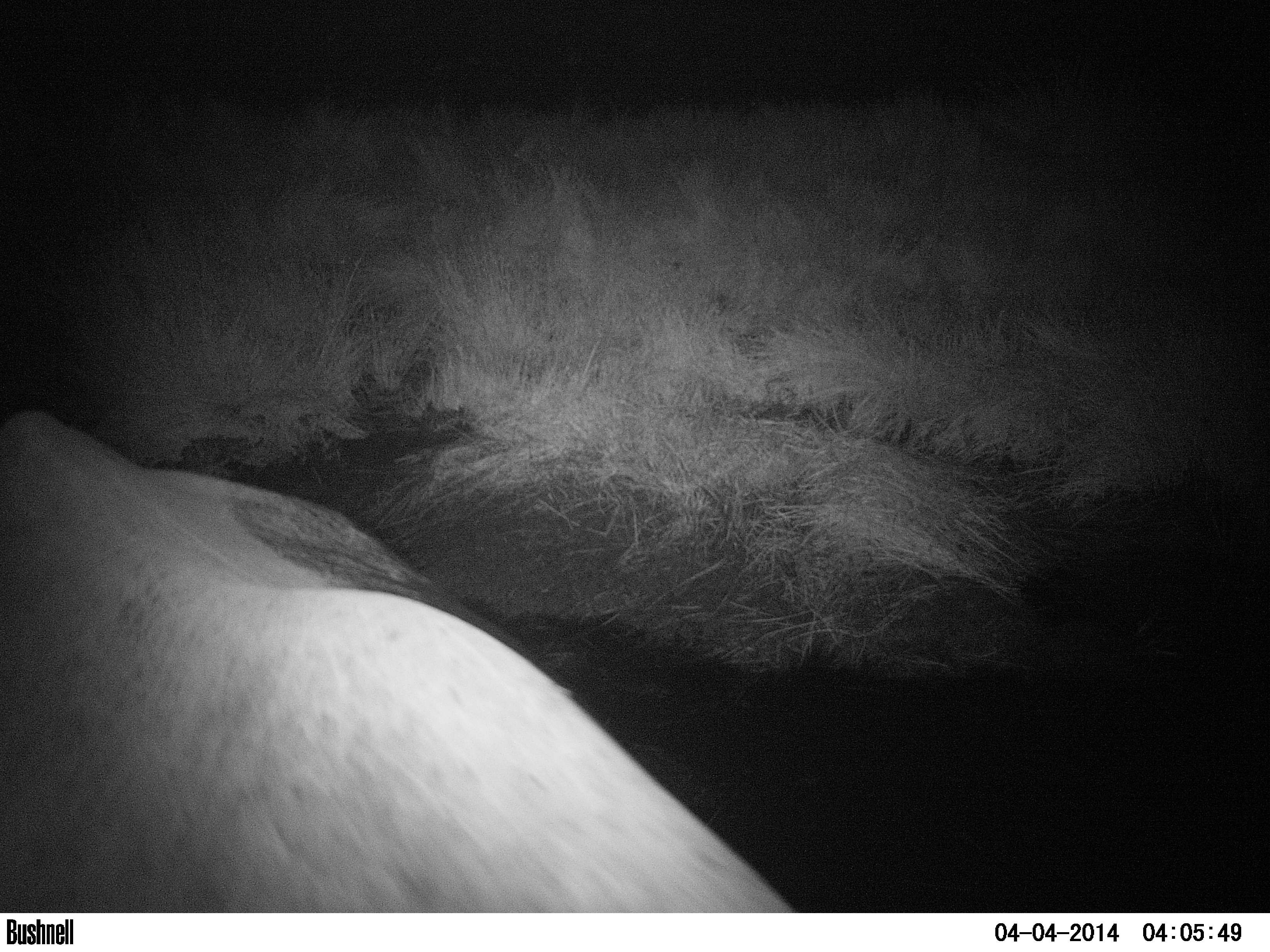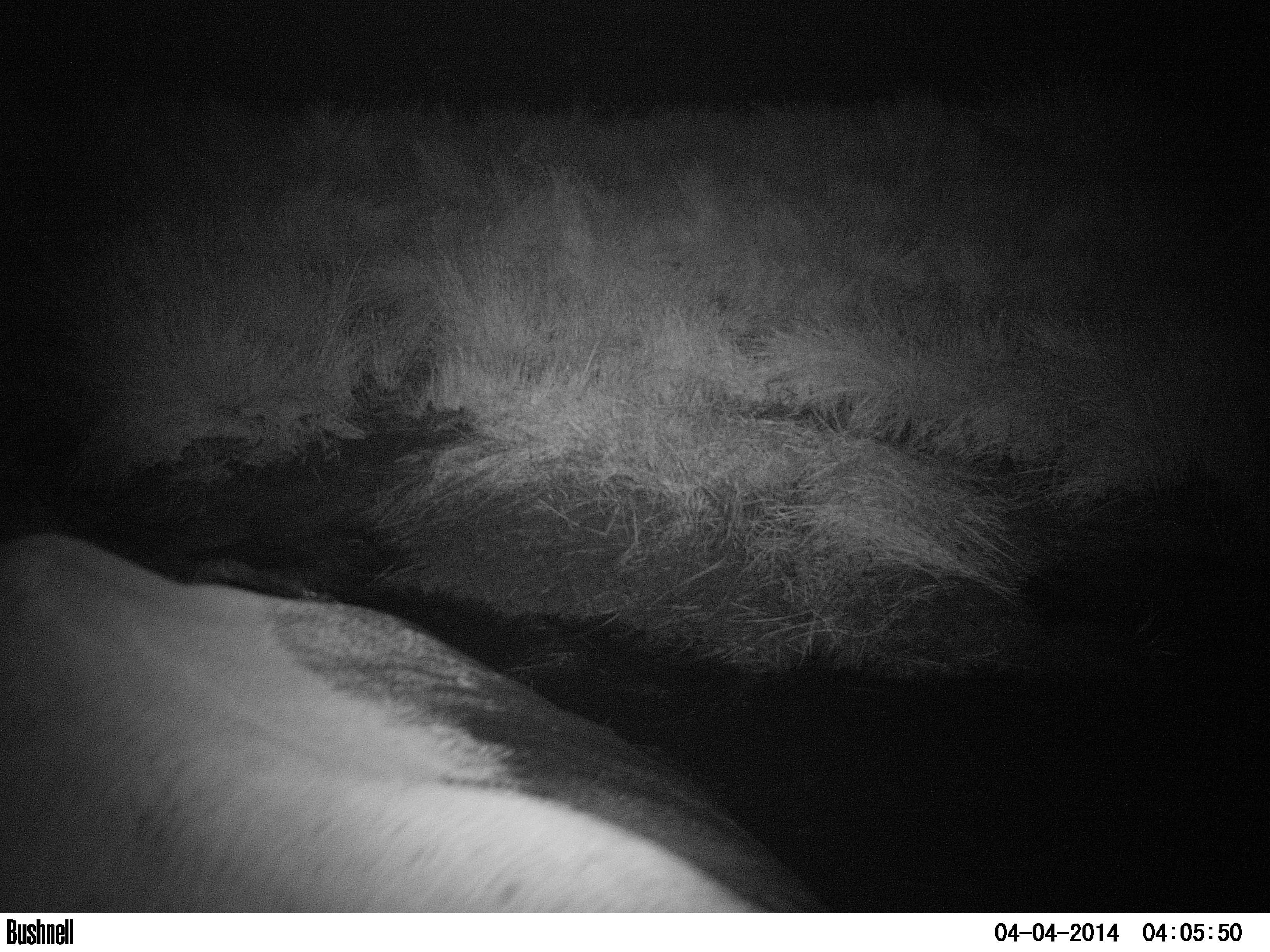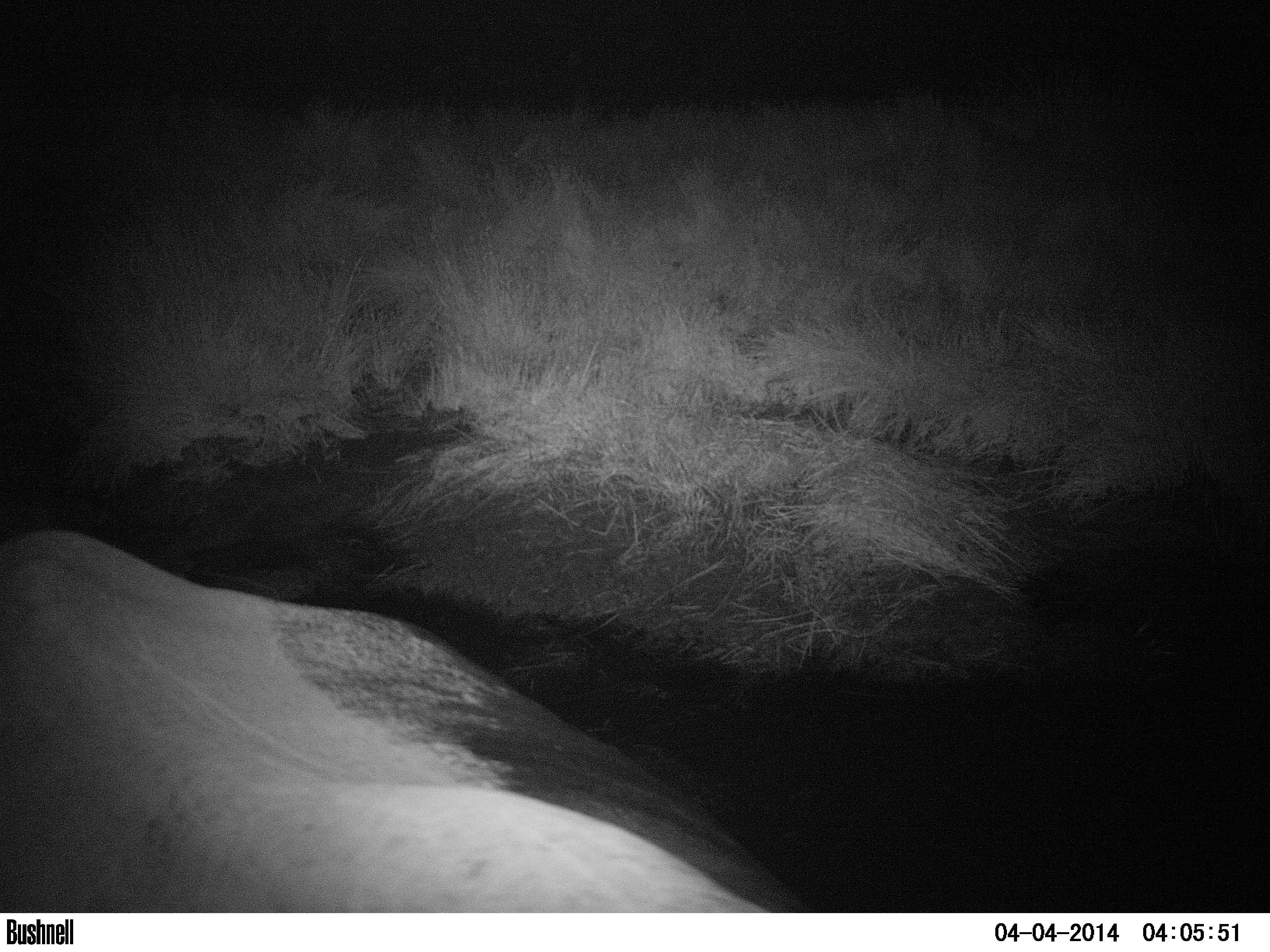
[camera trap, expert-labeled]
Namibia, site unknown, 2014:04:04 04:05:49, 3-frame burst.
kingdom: Animalia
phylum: Chordata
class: Mammalia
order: Perissodactyla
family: Rhinocerotidae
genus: Diceros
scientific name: Diceros bicornis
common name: black rhinoceros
Diceros bicornis (black rhinoceros).